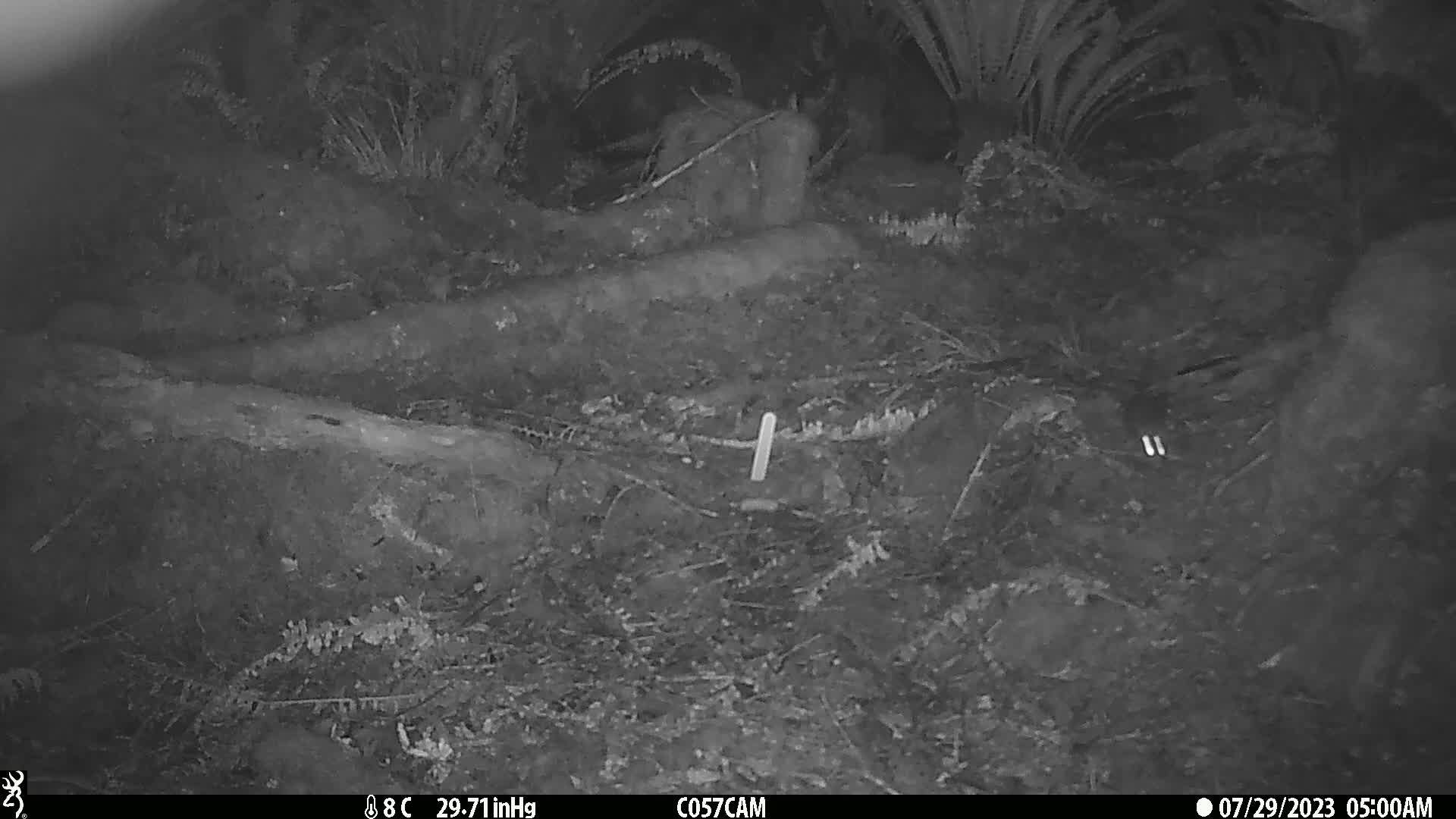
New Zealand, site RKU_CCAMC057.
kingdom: Animalia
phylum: Chordata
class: Mammalia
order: Rodentia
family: Muridae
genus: Rattus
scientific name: Rattus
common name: rat